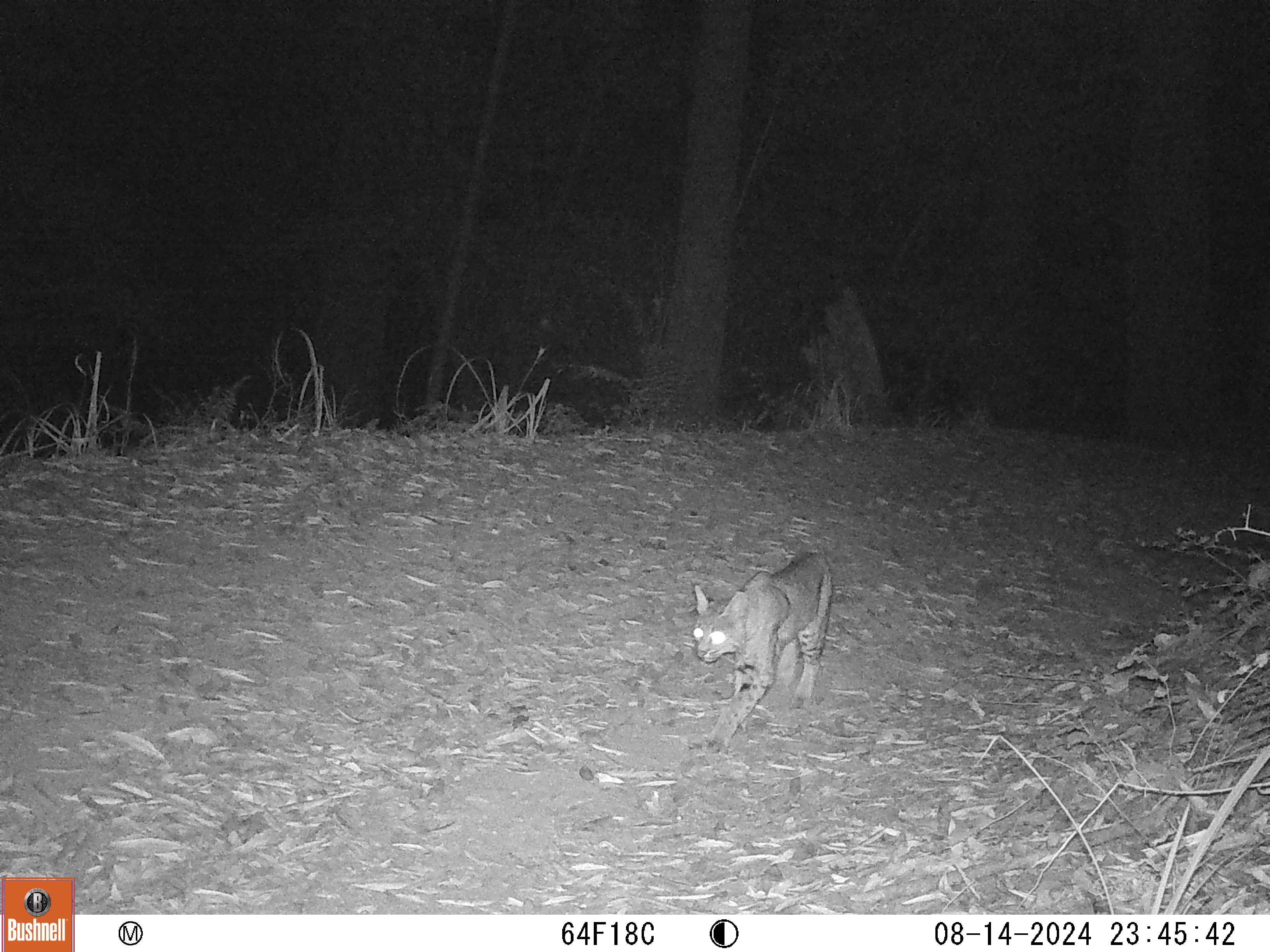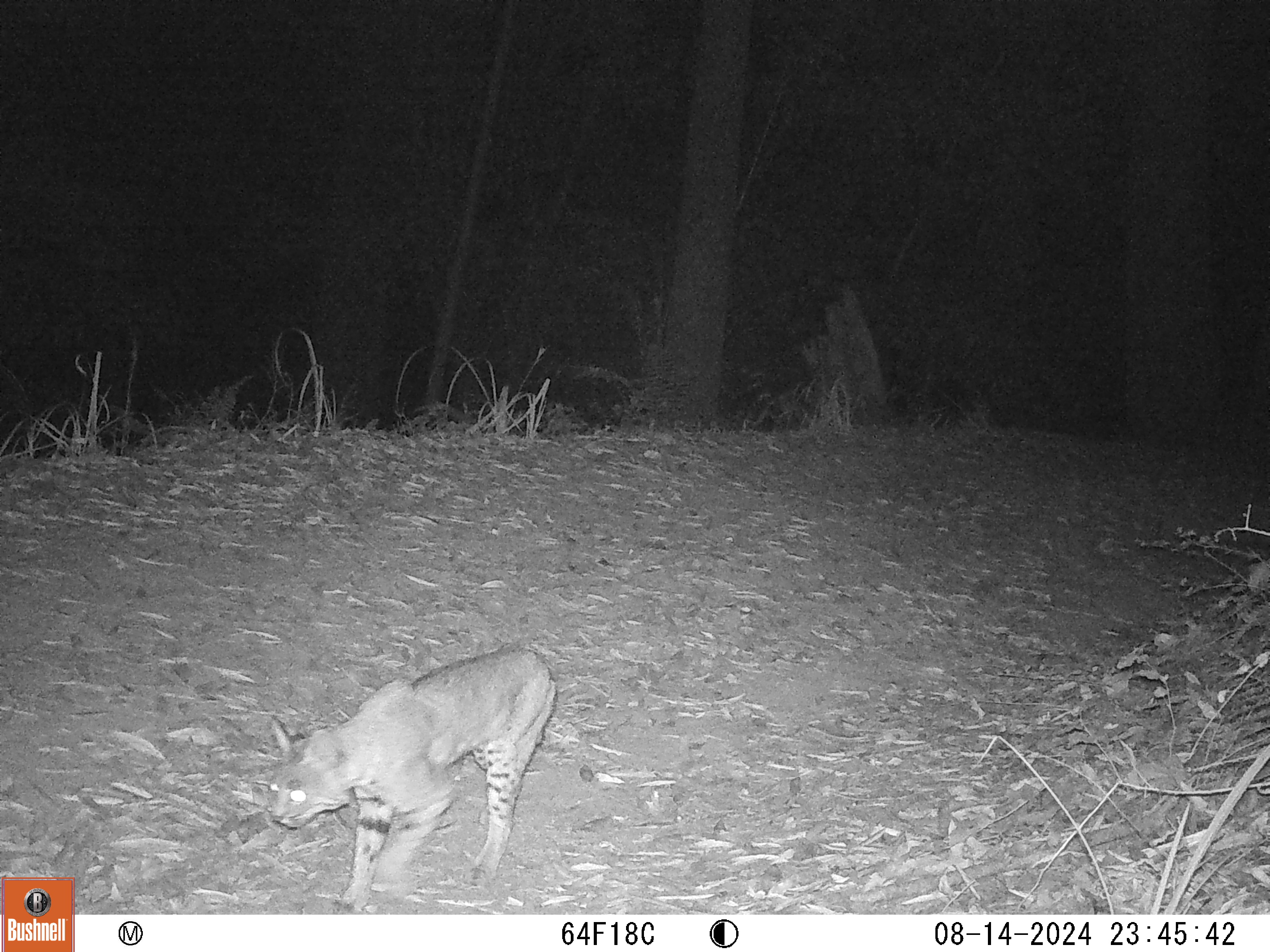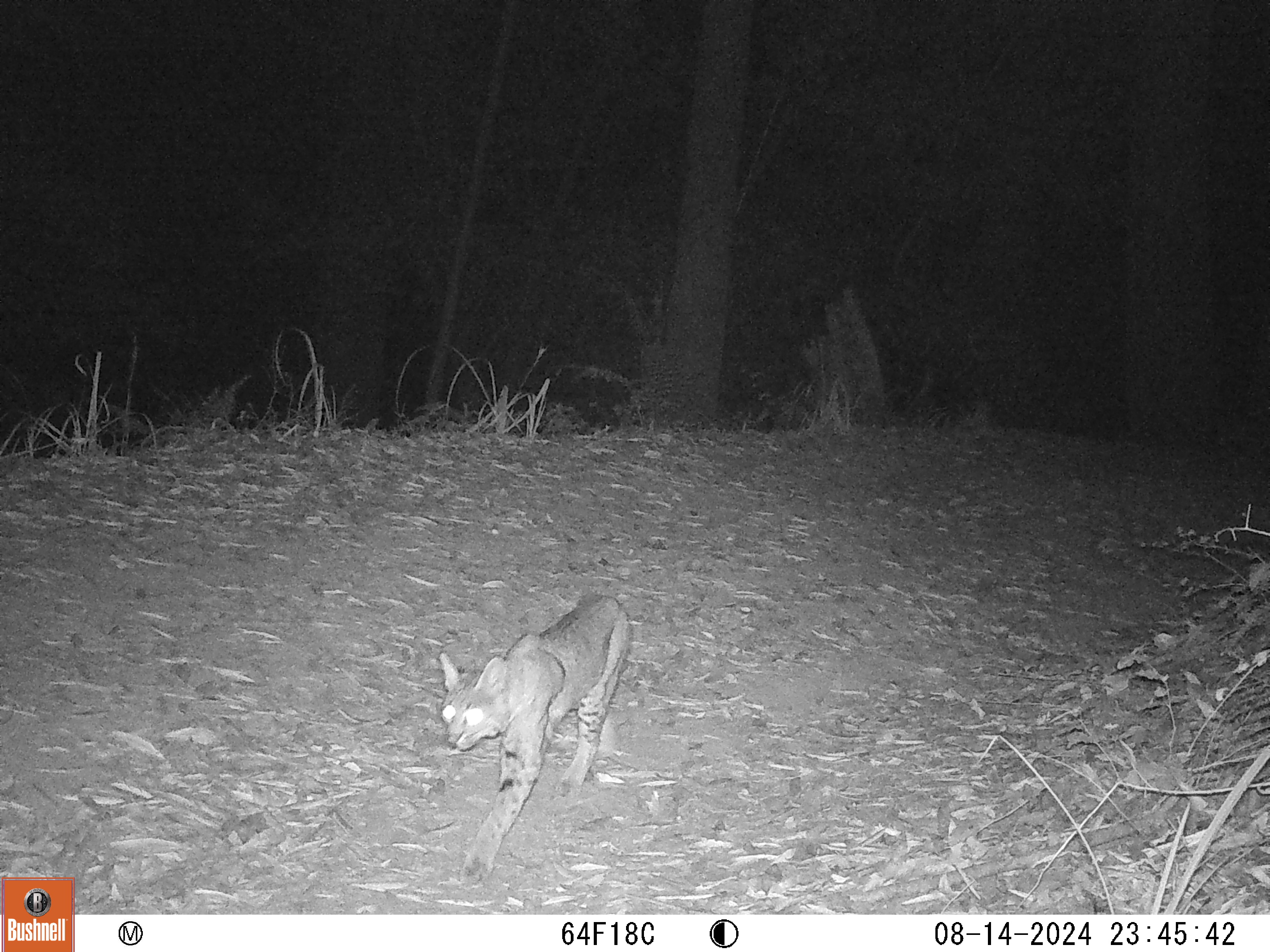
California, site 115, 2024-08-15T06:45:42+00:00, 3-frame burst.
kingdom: Animalia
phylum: Chordata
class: Mammalia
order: Carnivora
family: Felidae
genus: Lynx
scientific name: Lynx rufus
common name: bobcat